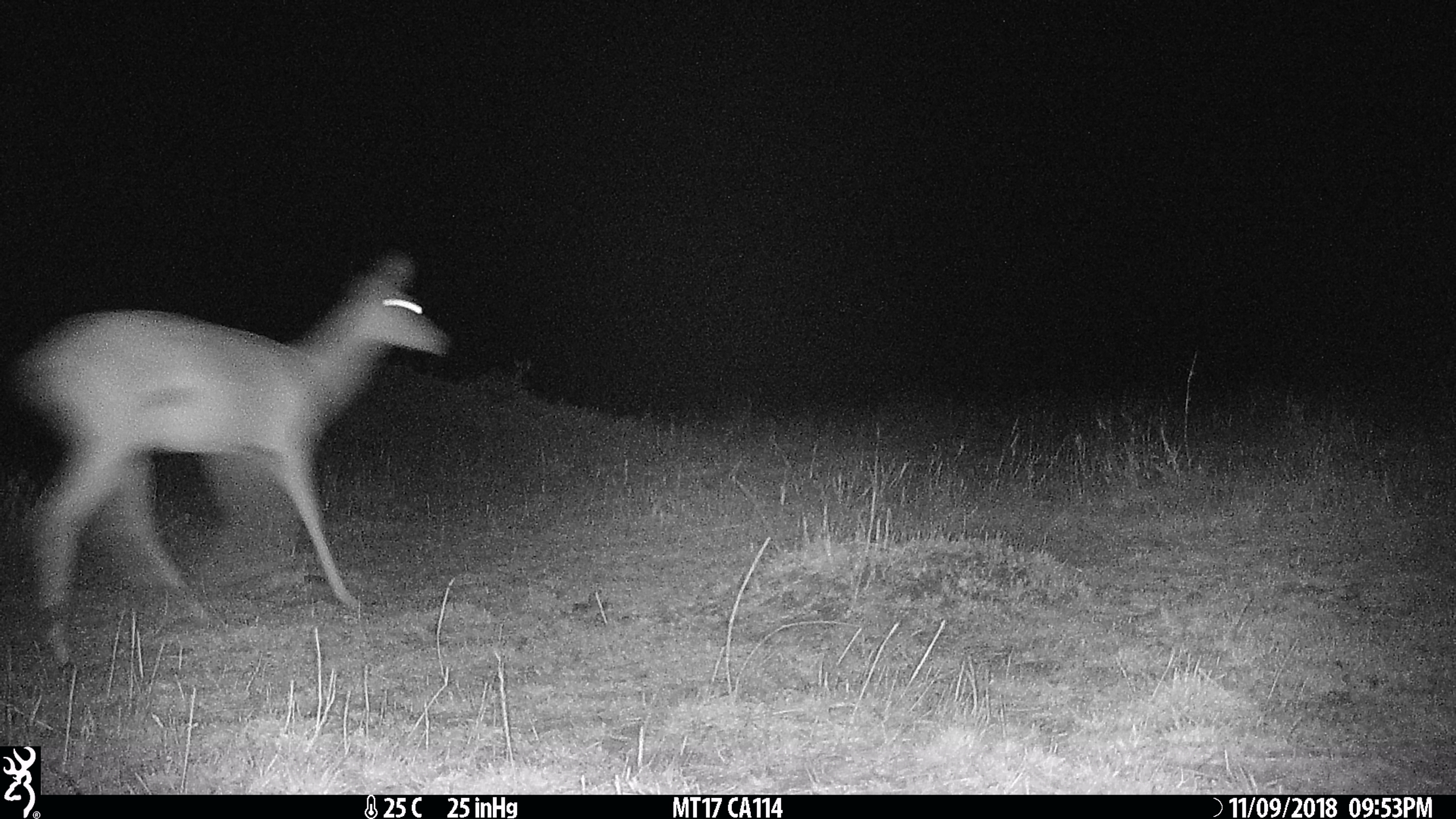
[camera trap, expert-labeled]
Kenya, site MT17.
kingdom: Animalia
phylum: Chordata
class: Mammalia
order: Artiodactyla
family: Bovidae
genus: Aepyceros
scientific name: Aepyceros melampus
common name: impala